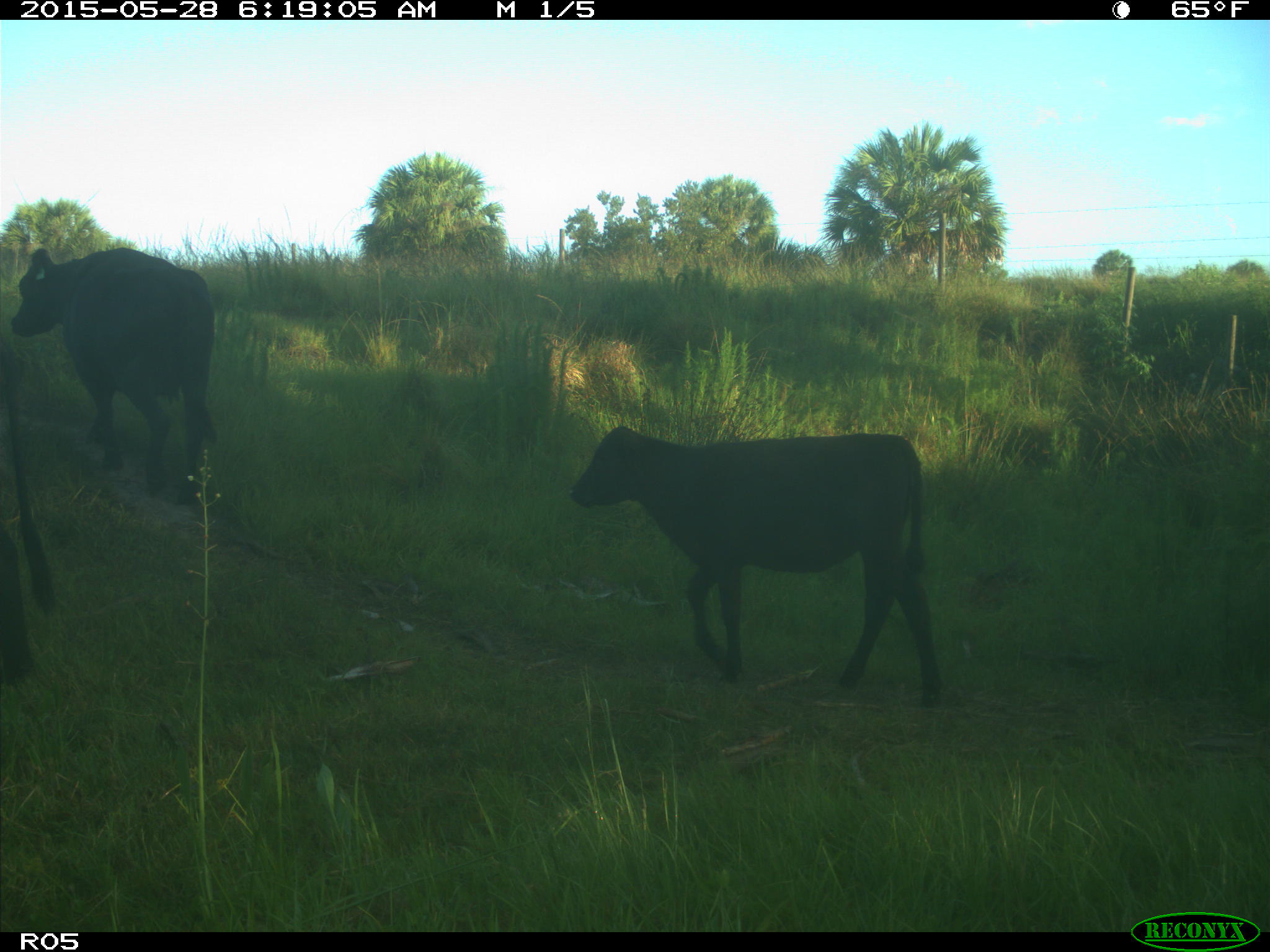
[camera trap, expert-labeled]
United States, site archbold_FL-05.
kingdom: Animalia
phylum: Chordata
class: Mammalia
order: Artiodactyla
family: Bovidae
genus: Bos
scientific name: Bos taurus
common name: domestic cow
Bos taurus (domestic cow).